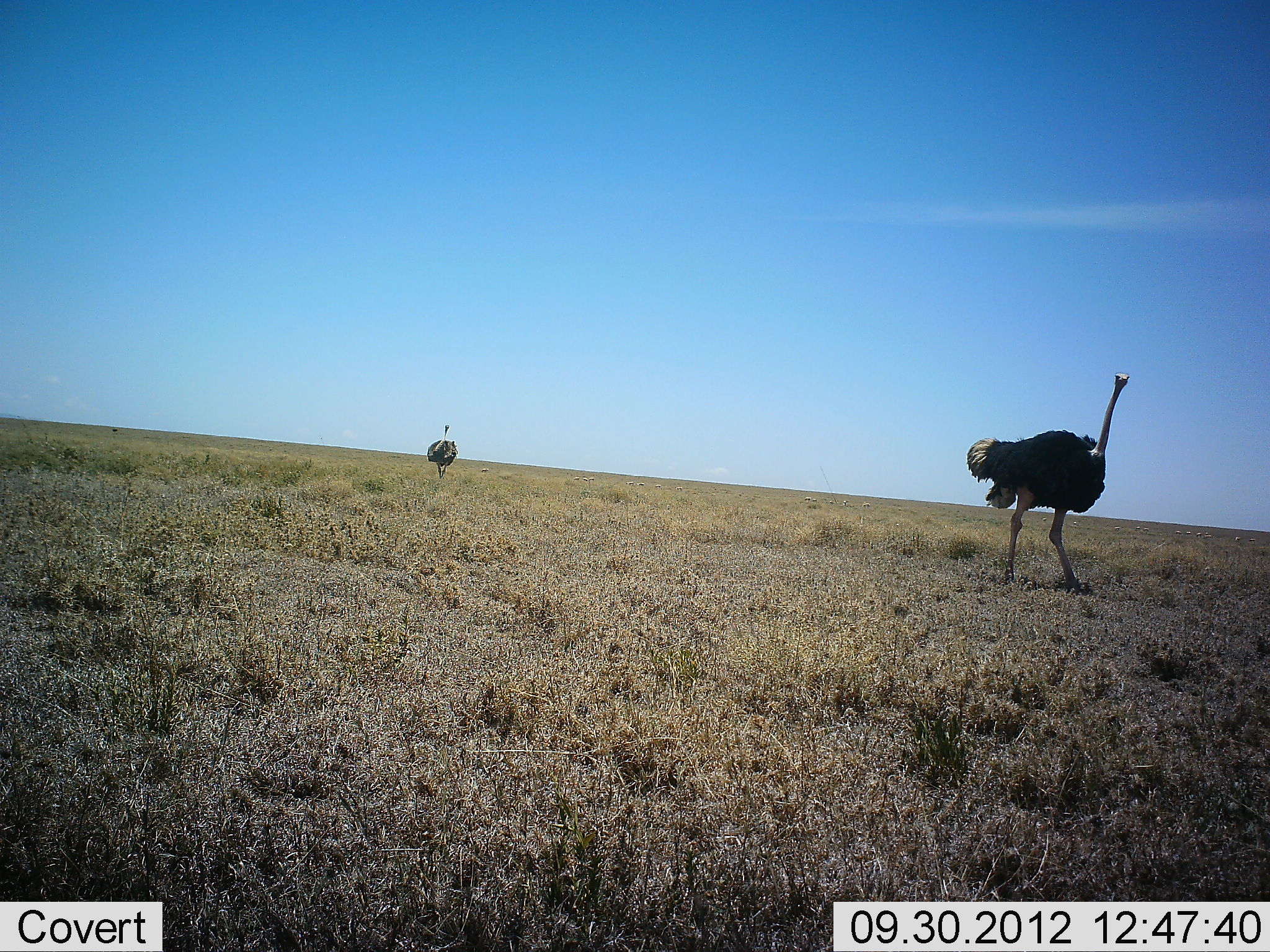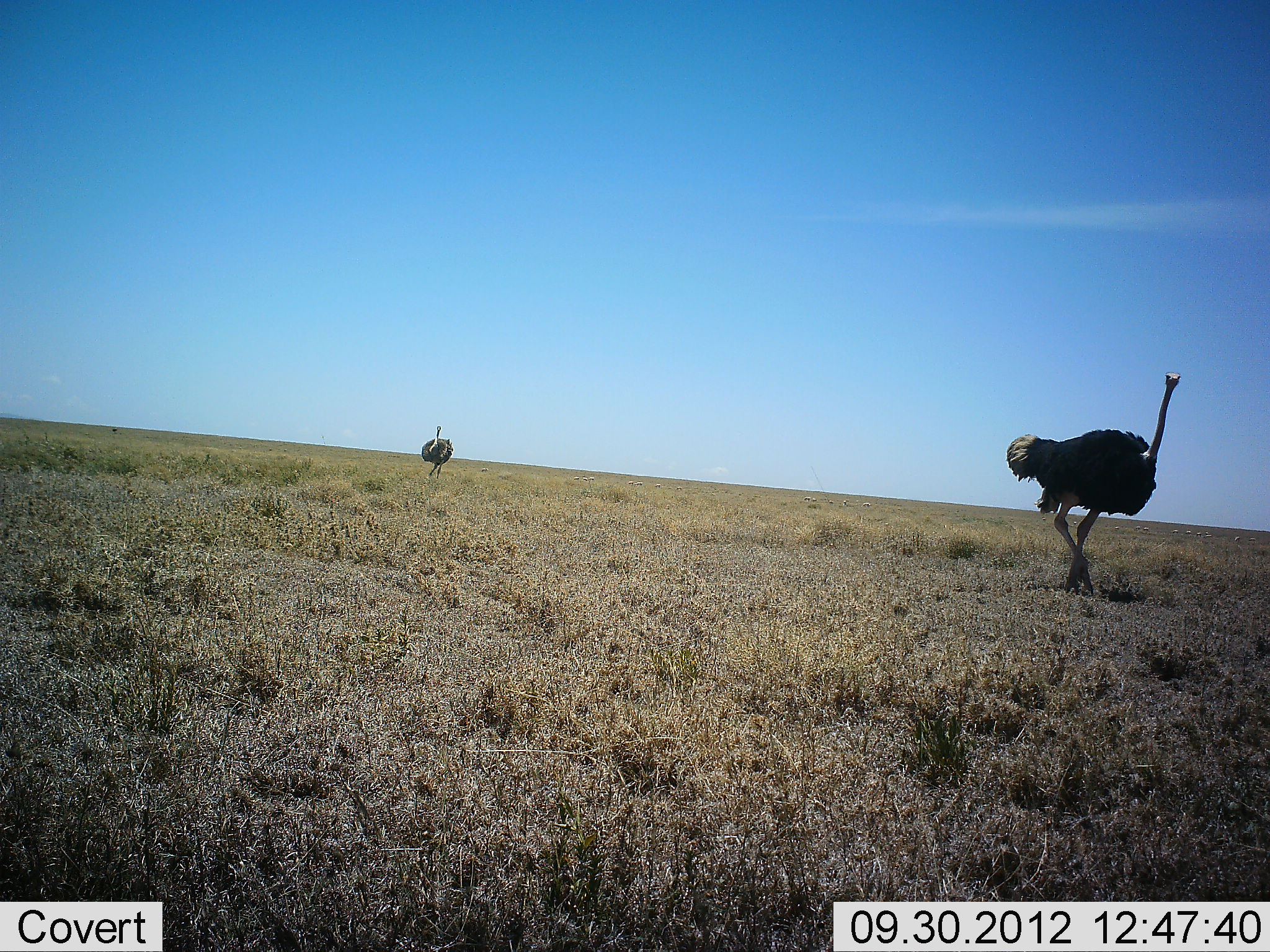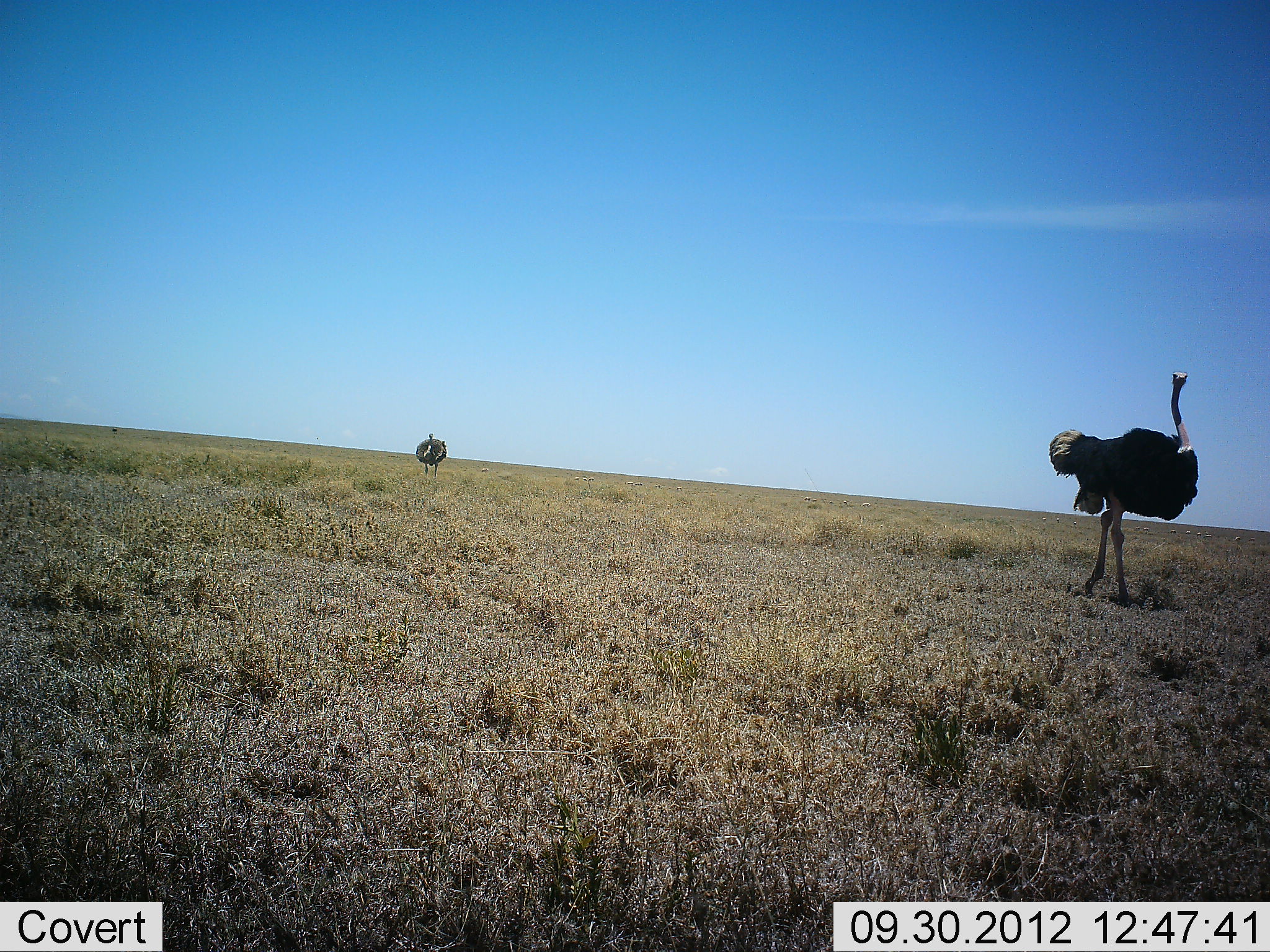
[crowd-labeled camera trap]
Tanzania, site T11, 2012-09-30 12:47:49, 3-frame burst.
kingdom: Animalia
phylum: Chordata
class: Aves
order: Struthioniformes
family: Struthionidae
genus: Struthio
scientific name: Struthio camelus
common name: ostrich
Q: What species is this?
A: Ostrich (Struthio camelus).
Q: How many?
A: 2.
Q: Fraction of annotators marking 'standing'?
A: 0%.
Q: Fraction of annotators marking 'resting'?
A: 0%.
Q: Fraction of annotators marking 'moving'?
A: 100%.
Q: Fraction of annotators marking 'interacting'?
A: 0%.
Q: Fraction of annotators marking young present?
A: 0%.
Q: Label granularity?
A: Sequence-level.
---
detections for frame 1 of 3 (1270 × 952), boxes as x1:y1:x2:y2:
animal: 965:372:1130:595; 427:425:459:479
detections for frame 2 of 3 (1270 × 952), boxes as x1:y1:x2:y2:
animal: 1005:370:1182:596; 421:425:454:478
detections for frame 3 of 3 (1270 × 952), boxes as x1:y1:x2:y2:
animal: 1048:371:1200:605; 415:432:447:478